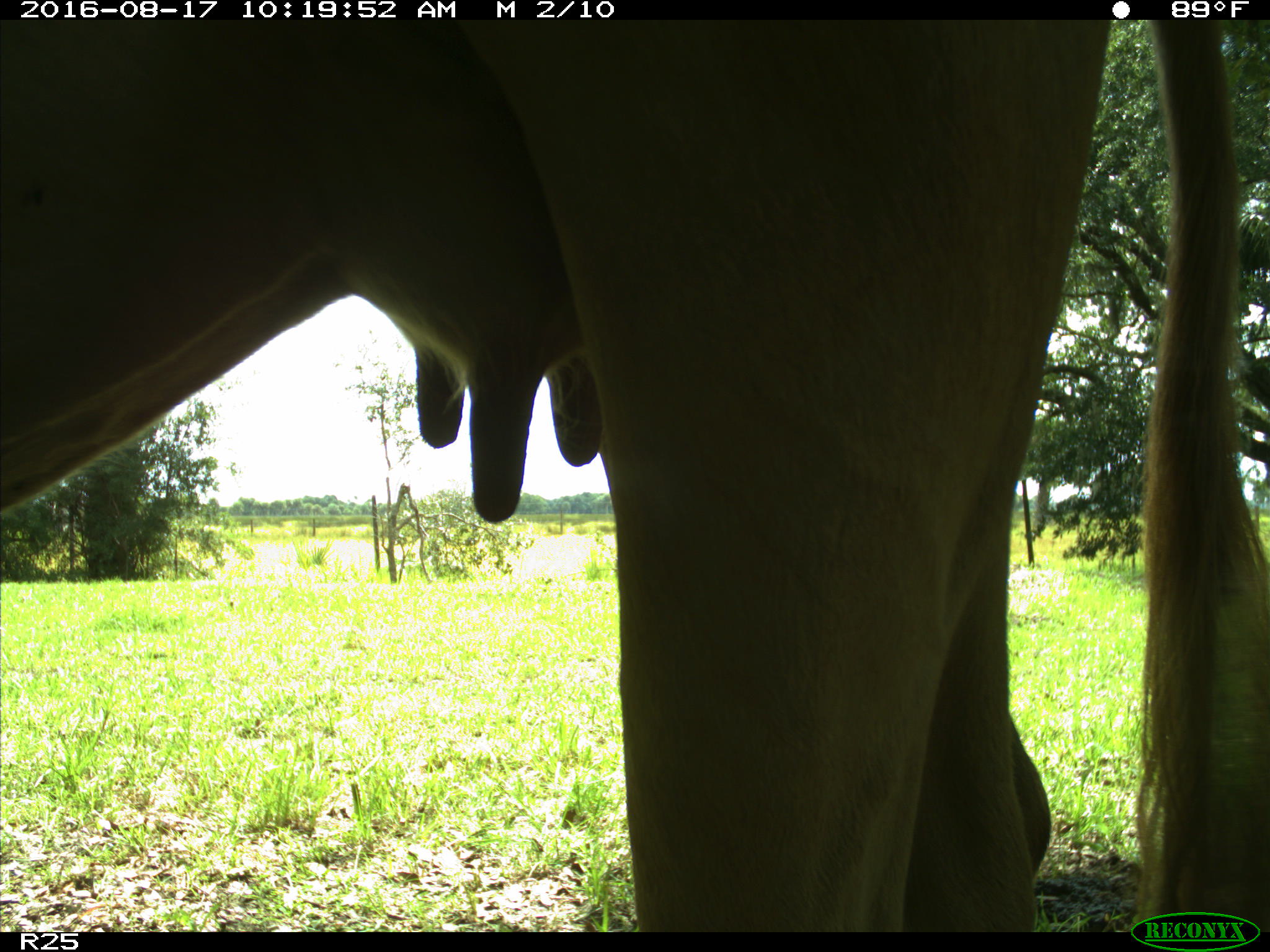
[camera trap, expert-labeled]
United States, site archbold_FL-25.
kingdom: Animalia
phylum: Chordata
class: Mammalia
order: Artiodactyla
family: Bovidae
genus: Bos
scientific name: Bos taurus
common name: domestic cow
Bos taurus (domestic cow).